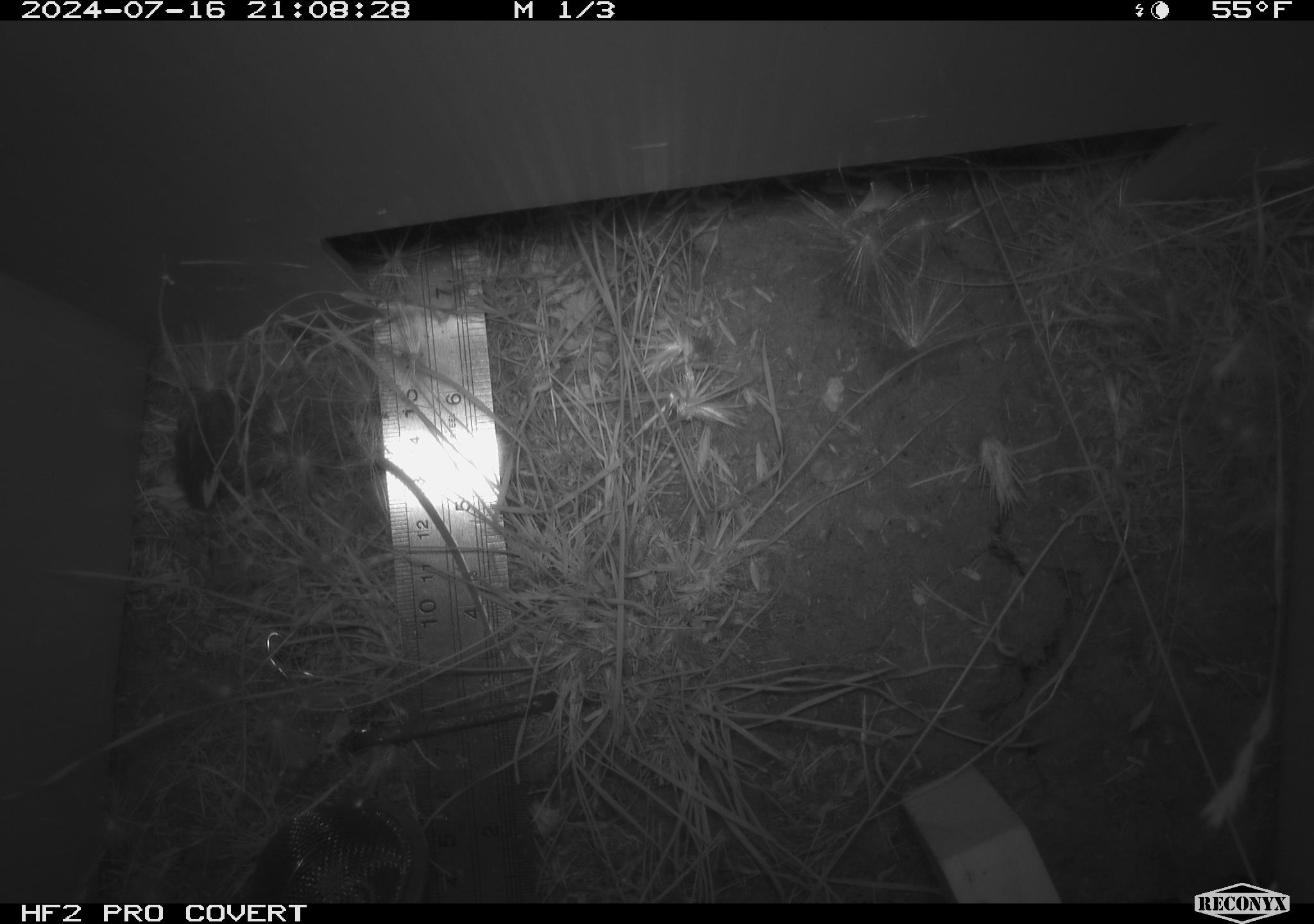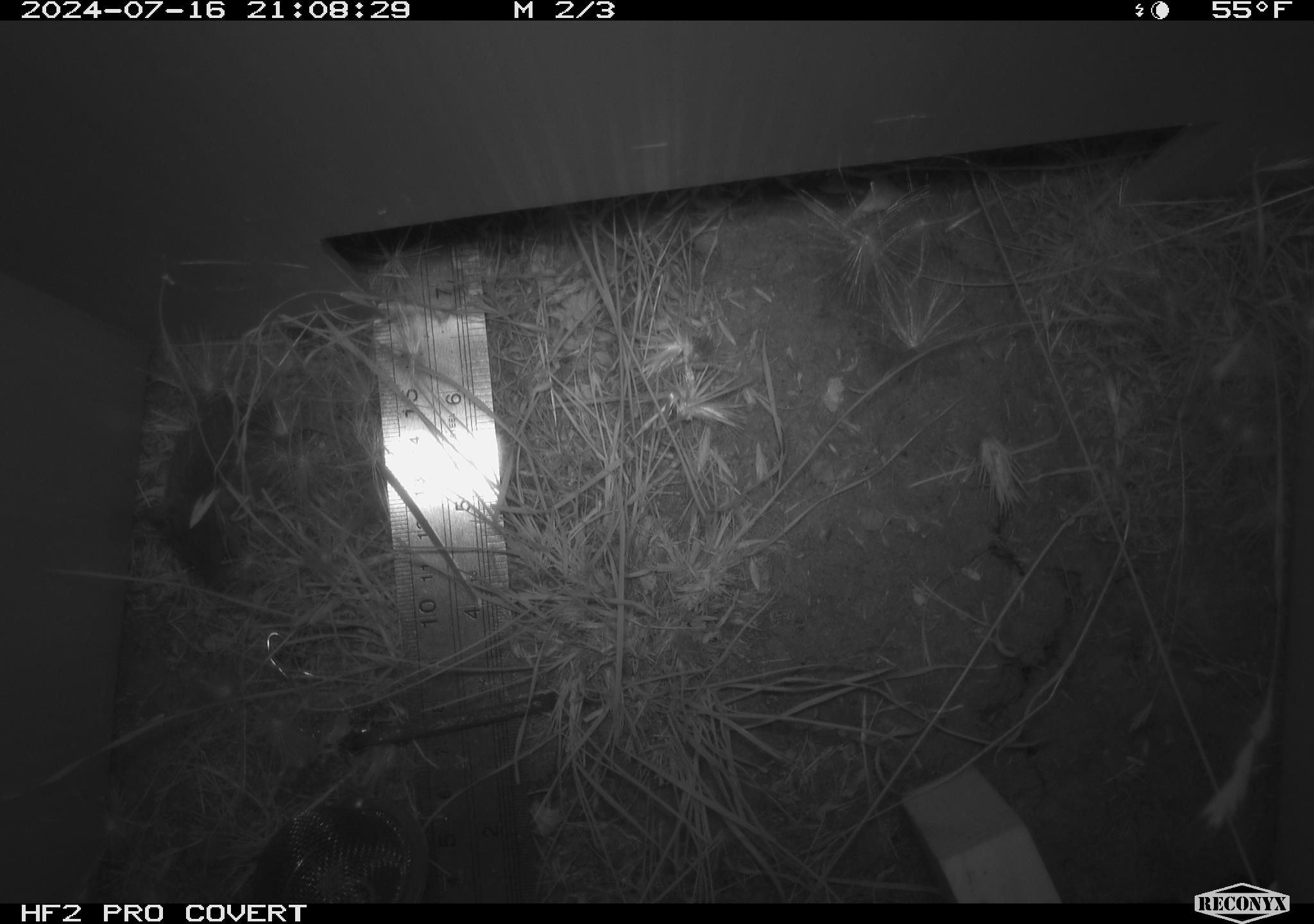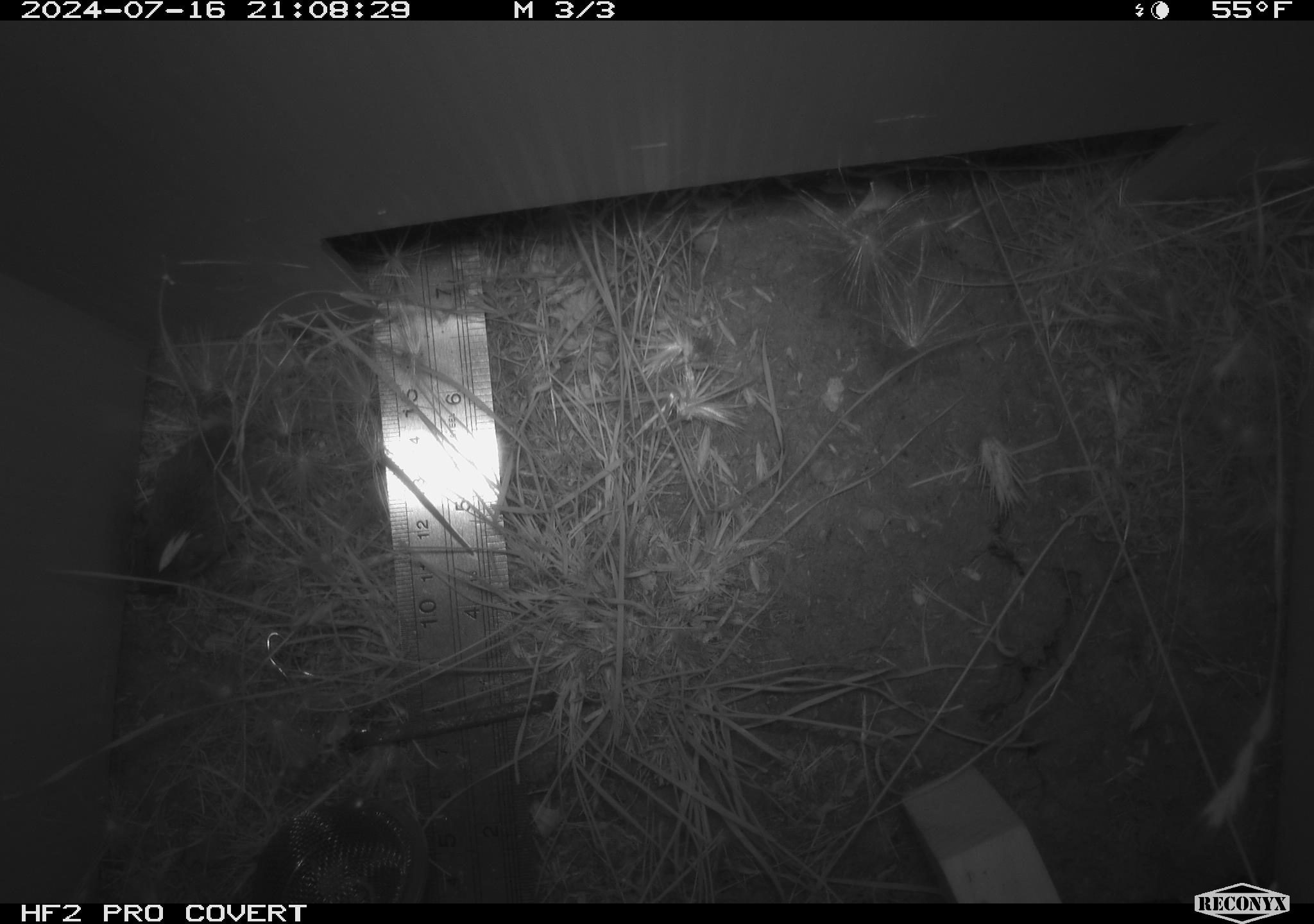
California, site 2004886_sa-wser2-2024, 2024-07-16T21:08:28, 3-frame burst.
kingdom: Animalia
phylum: Chordata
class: Mammalia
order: Rodentia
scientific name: Rodentia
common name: mouse species